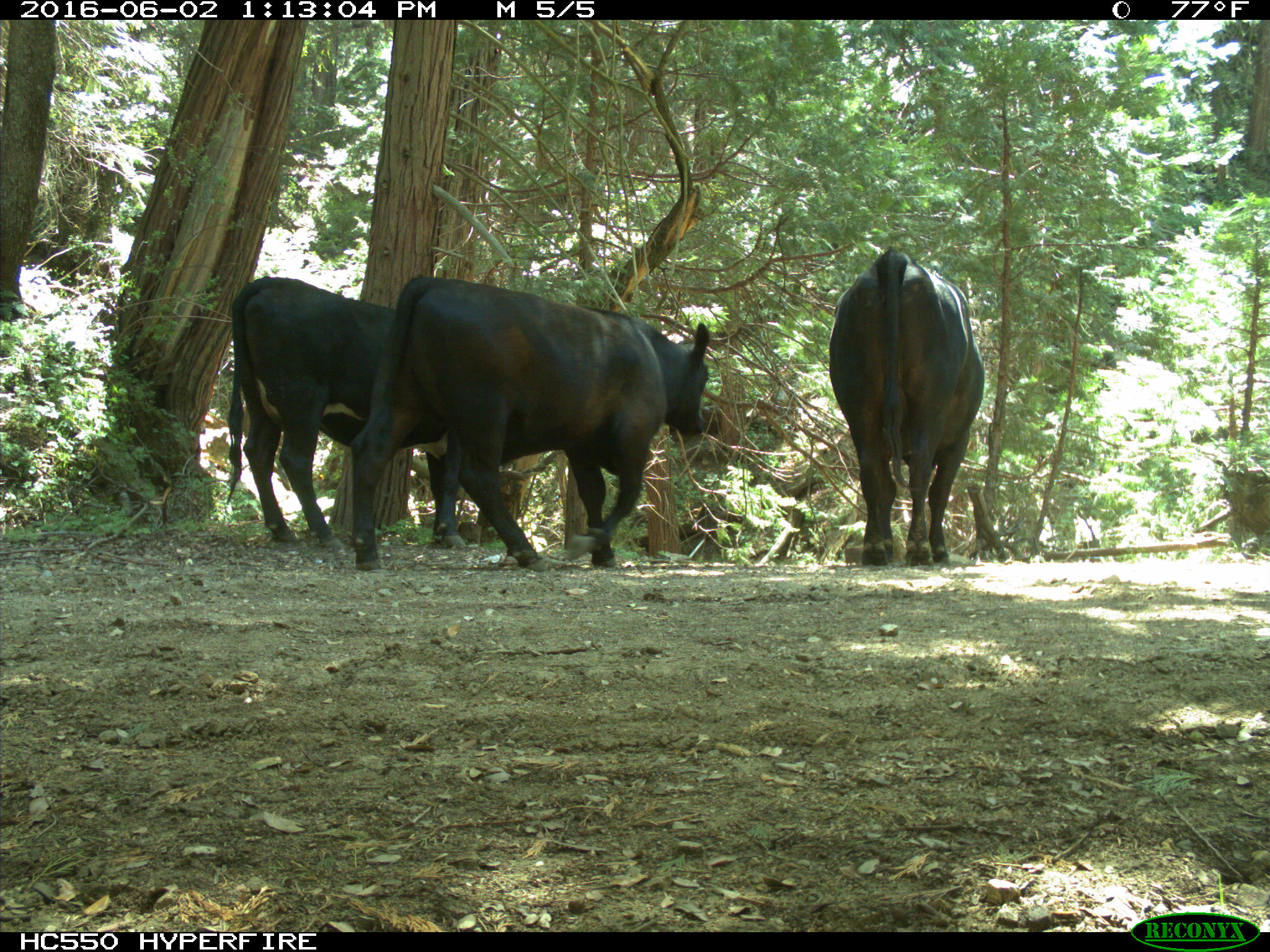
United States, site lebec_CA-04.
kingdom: Animalia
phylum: Chordata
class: Mammalia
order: Artiodactyla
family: Bovidae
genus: Bos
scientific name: Bos taurus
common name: domestic cow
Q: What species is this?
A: Bos taurus (domestic cow).